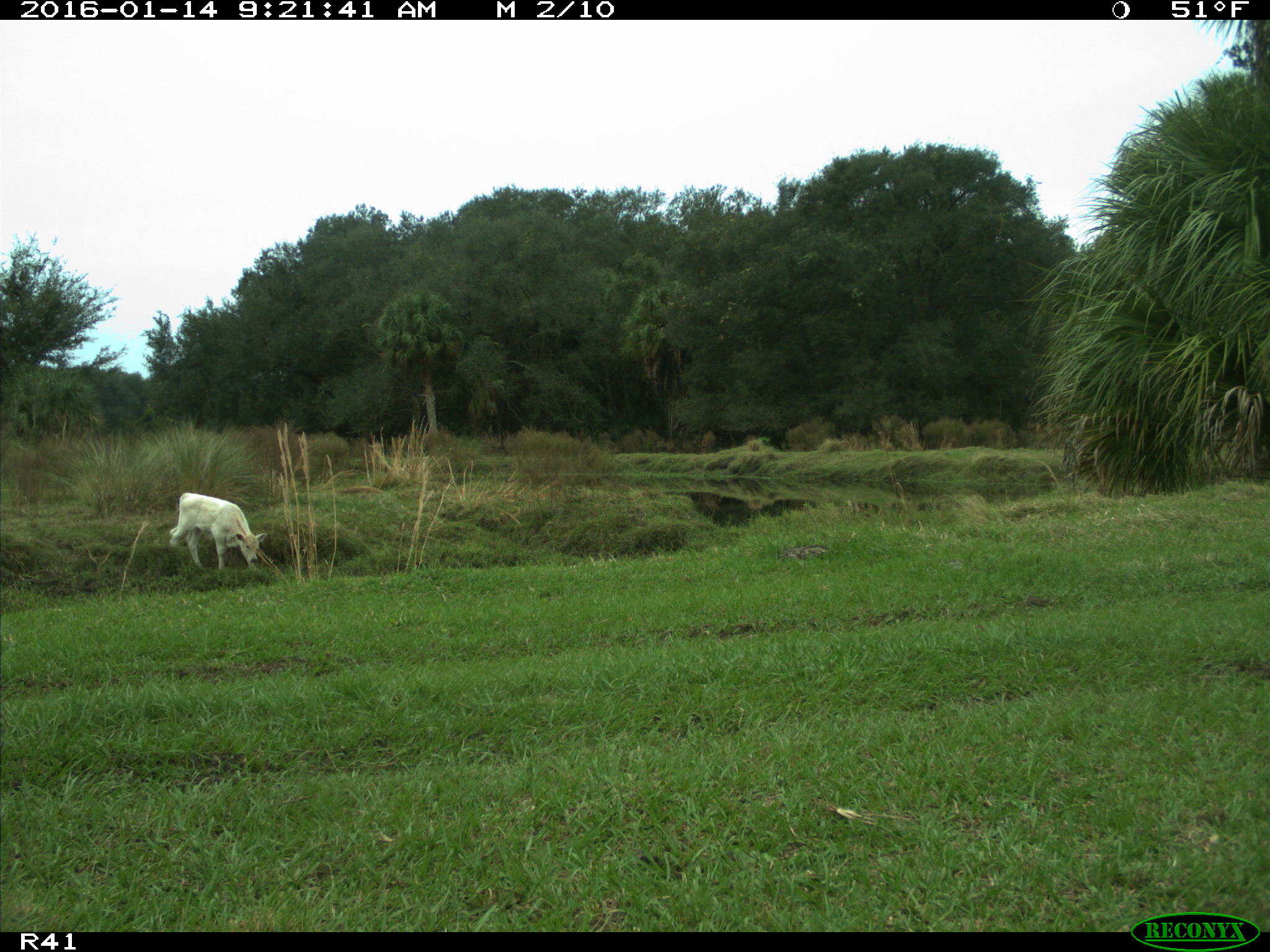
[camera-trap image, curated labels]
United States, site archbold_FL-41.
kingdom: Animalia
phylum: Chordata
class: Mammalia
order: Artiodactyla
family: Bovidae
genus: Bos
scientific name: Bos taurus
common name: domestic cow